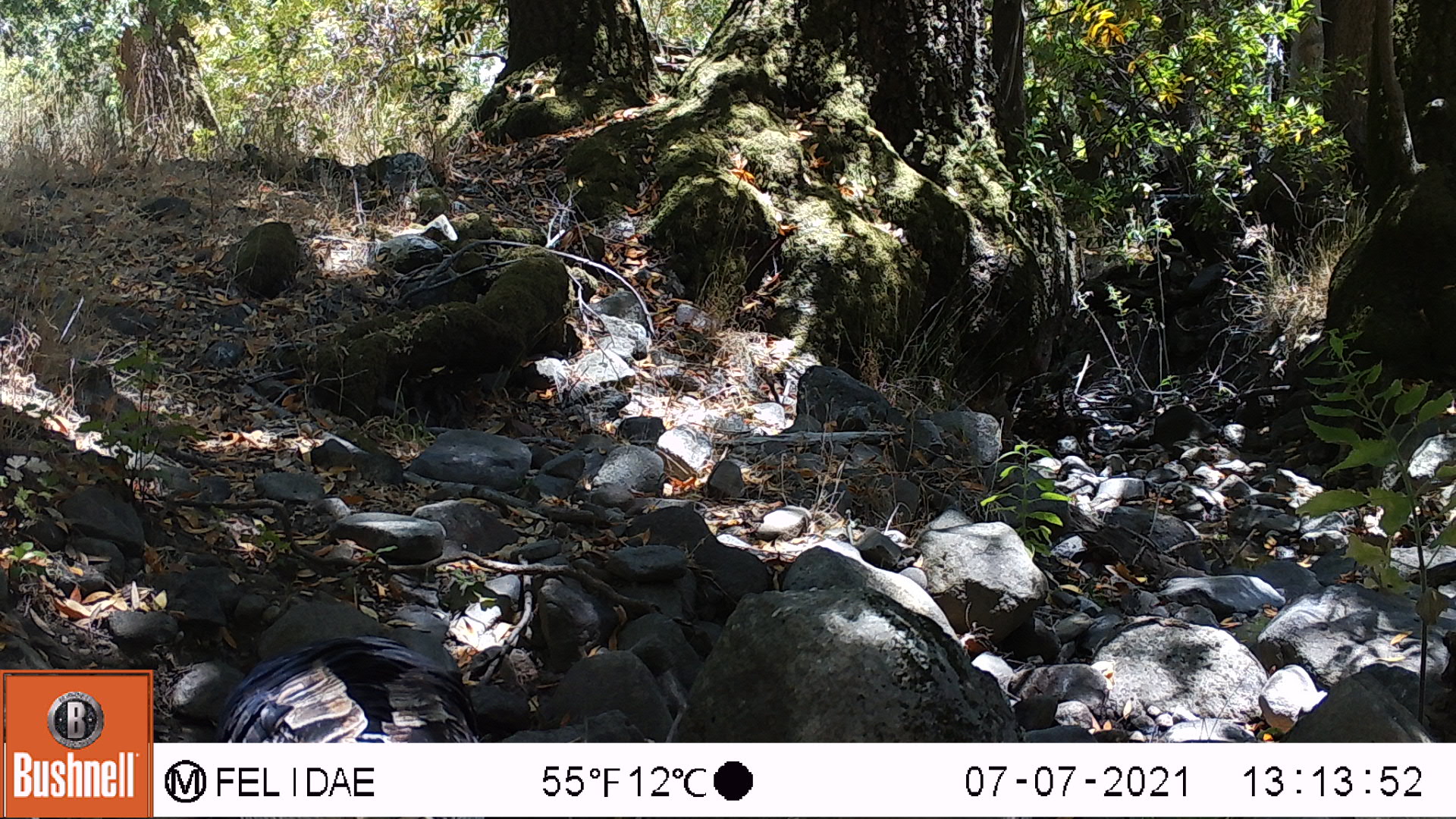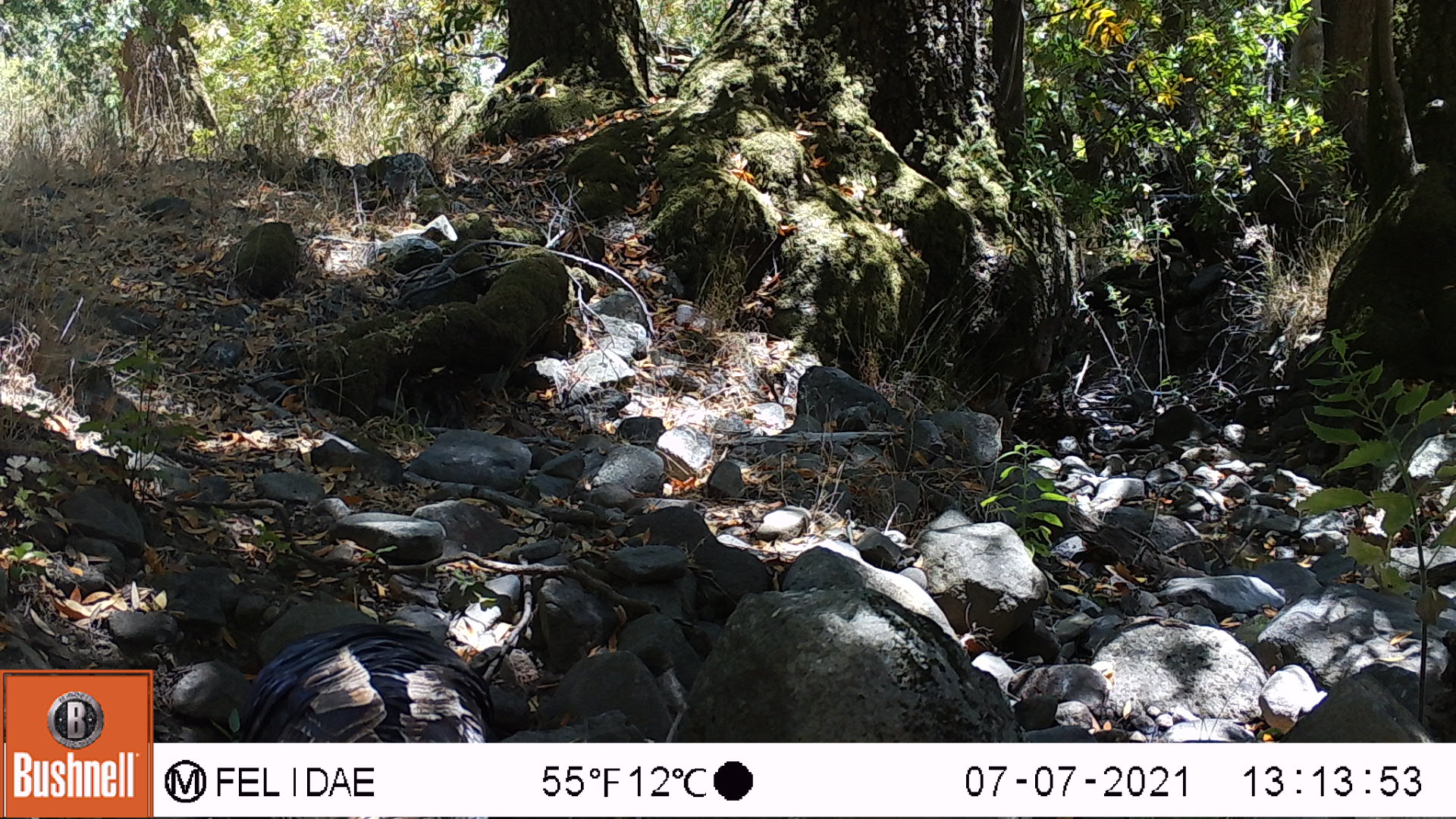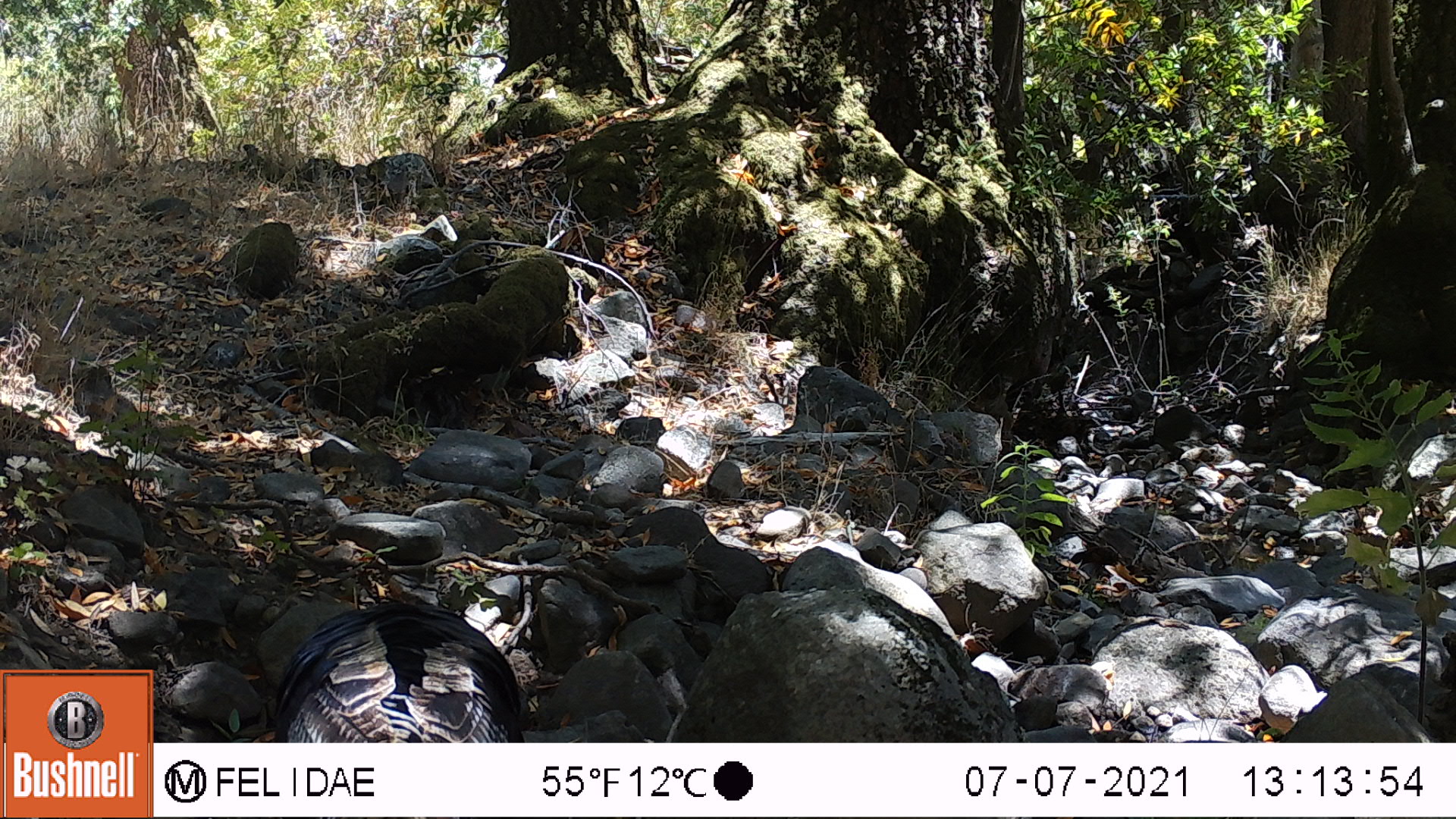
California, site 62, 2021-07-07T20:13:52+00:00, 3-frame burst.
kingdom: Animalia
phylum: Chordata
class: Aves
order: Galliformes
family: Phasianidae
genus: Meleagris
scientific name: Meleagris gallopavo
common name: turkey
Turkey (Meleagris gallopavo).